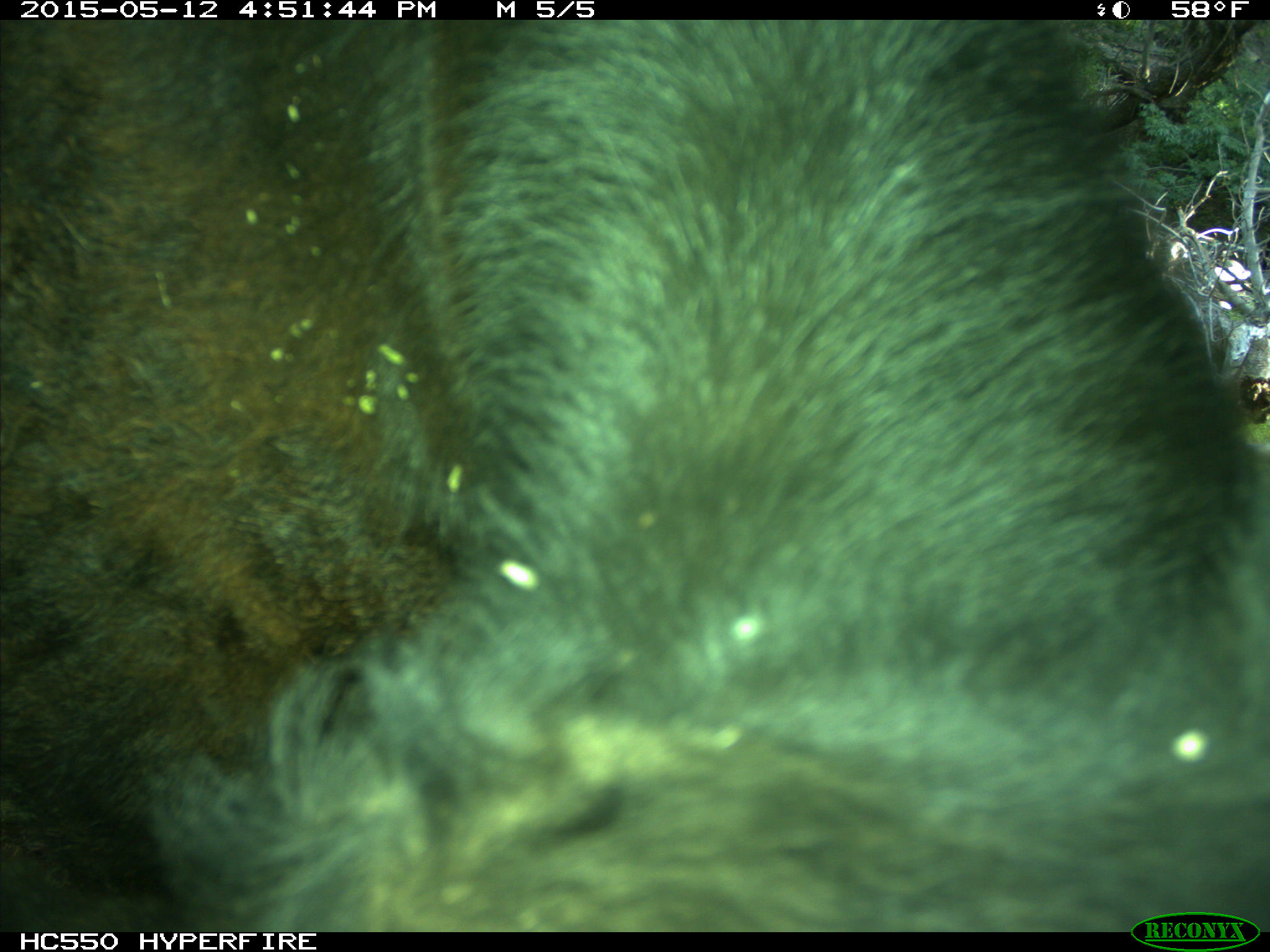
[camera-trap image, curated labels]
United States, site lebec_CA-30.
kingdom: Animalia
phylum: Chordata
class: Mammalia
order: Artiodactyla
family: Bovidae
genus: Bos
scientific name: Bos taurus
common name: domestic cow